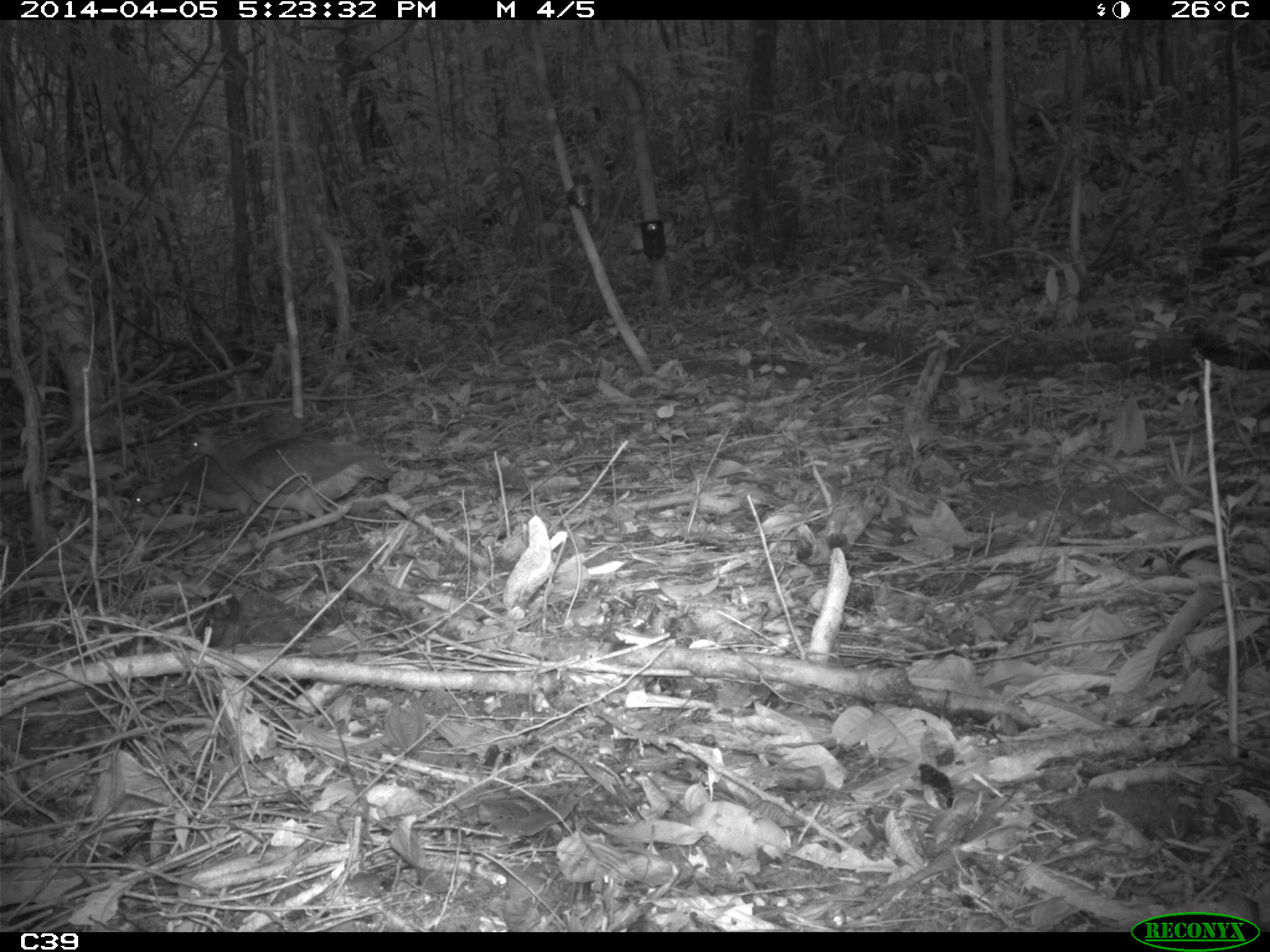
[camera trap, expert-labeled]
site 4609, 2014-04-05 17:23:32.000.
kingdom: Animalia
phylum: Chordata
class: Aves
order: Tinamiformes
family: Tinamidae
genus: Tinamus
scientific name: Tinamus major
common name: great tinamou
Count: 3.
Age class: adult.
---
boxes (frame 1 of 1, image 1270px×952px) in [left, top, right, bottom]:
tinamus major: [125, 411, 305, 524]; [178, 433, 392, 521]